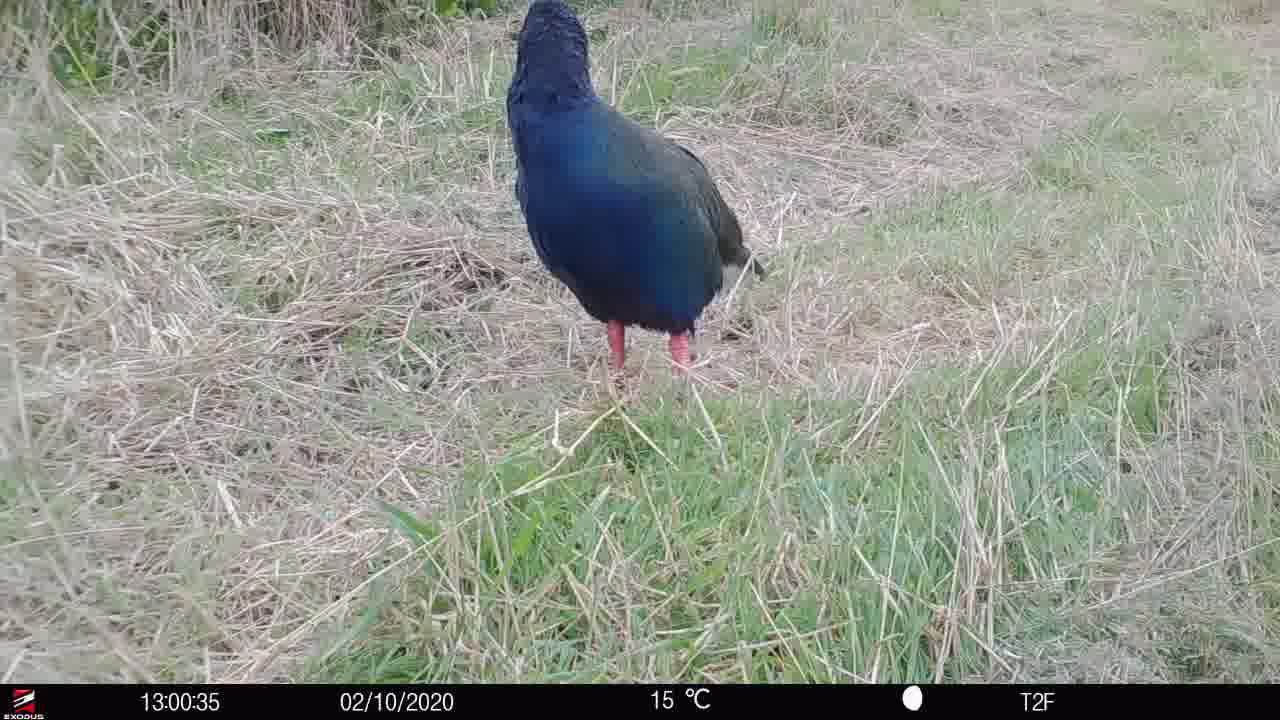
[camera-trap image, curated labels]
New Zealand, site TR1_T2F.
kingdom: Animalia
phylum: Chordata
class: Aves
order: Gruiformes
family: Rallidae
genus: Porphyrio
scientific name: Porphyrio mantelli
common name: takahe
Takahe (Porphyrio mantelli).